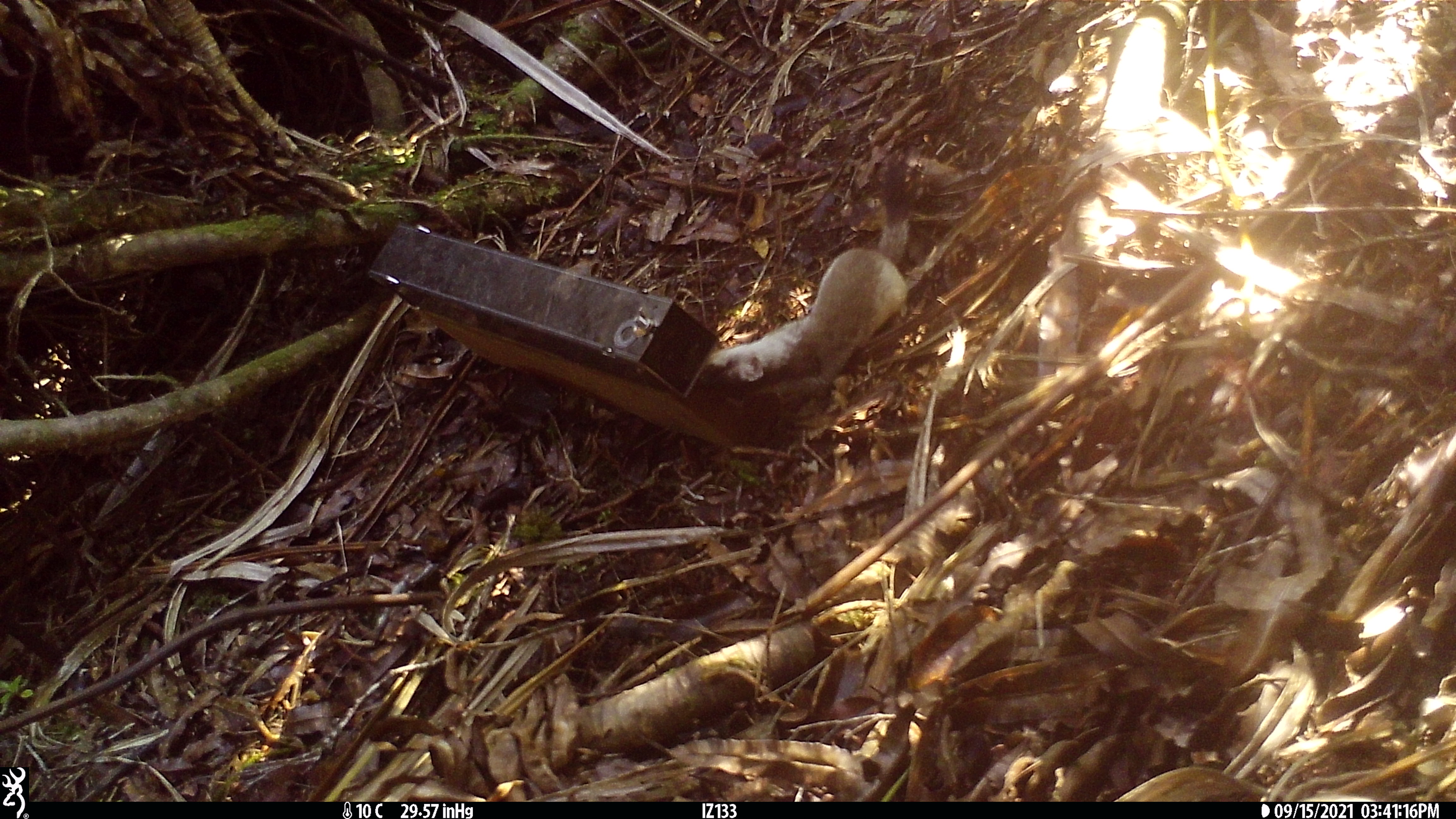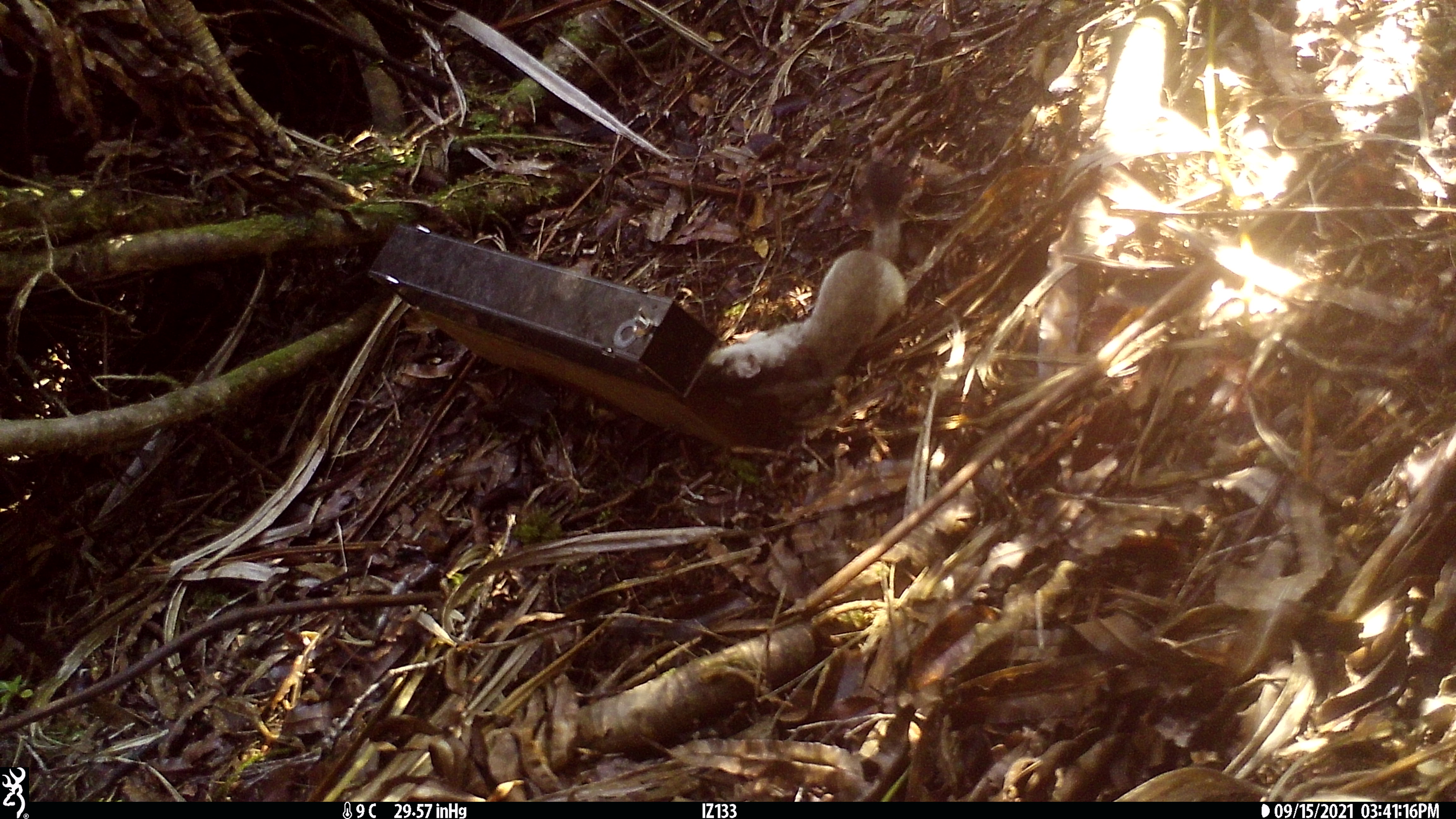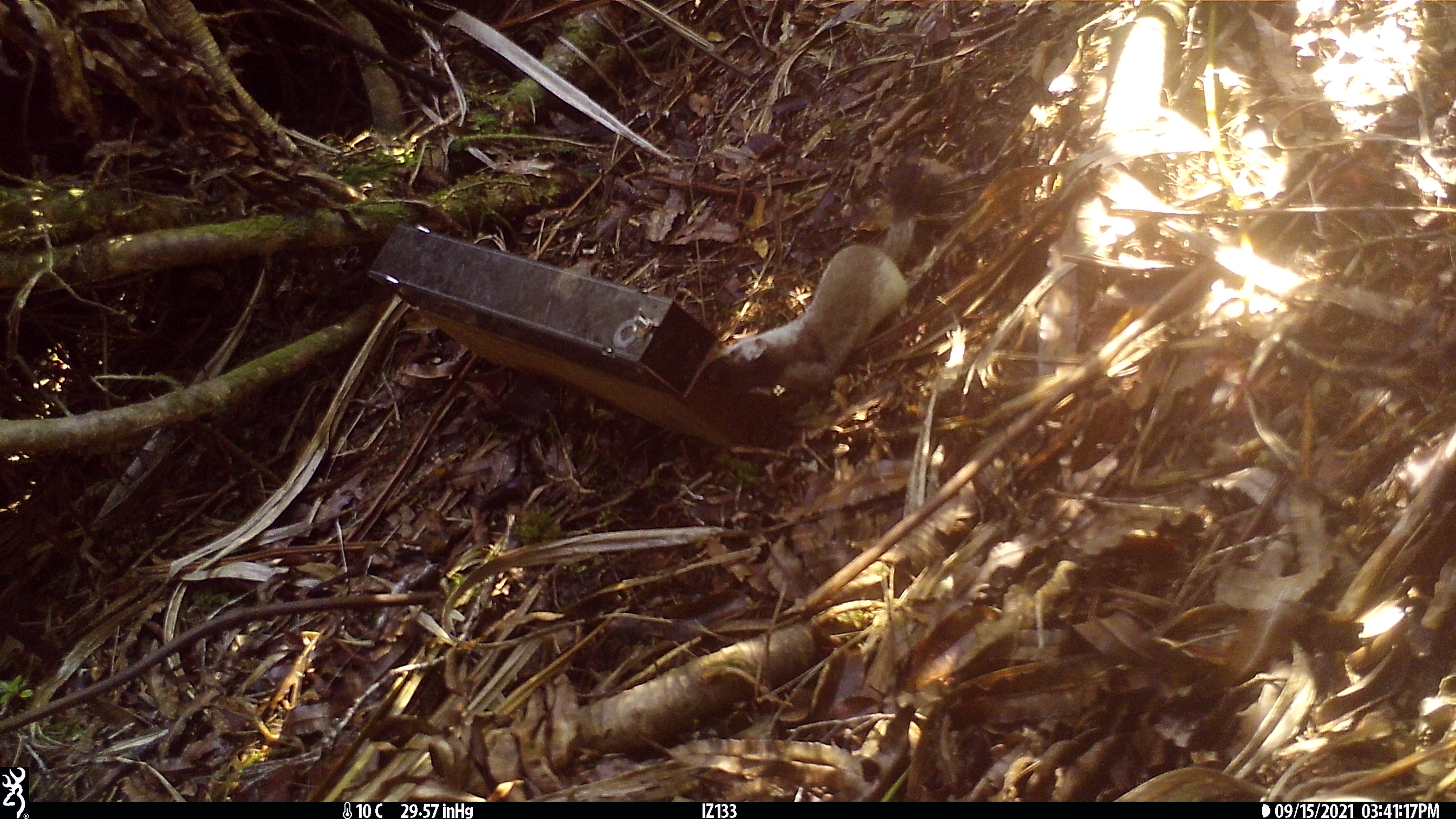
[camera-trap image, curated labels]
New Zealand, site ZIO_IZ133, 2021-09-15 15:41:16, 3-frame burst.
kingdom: Animalia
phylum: Chordata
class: Mammalia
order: Carnivora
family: Mustelidae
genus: Mustela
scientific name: Mustela erminea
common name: stoat